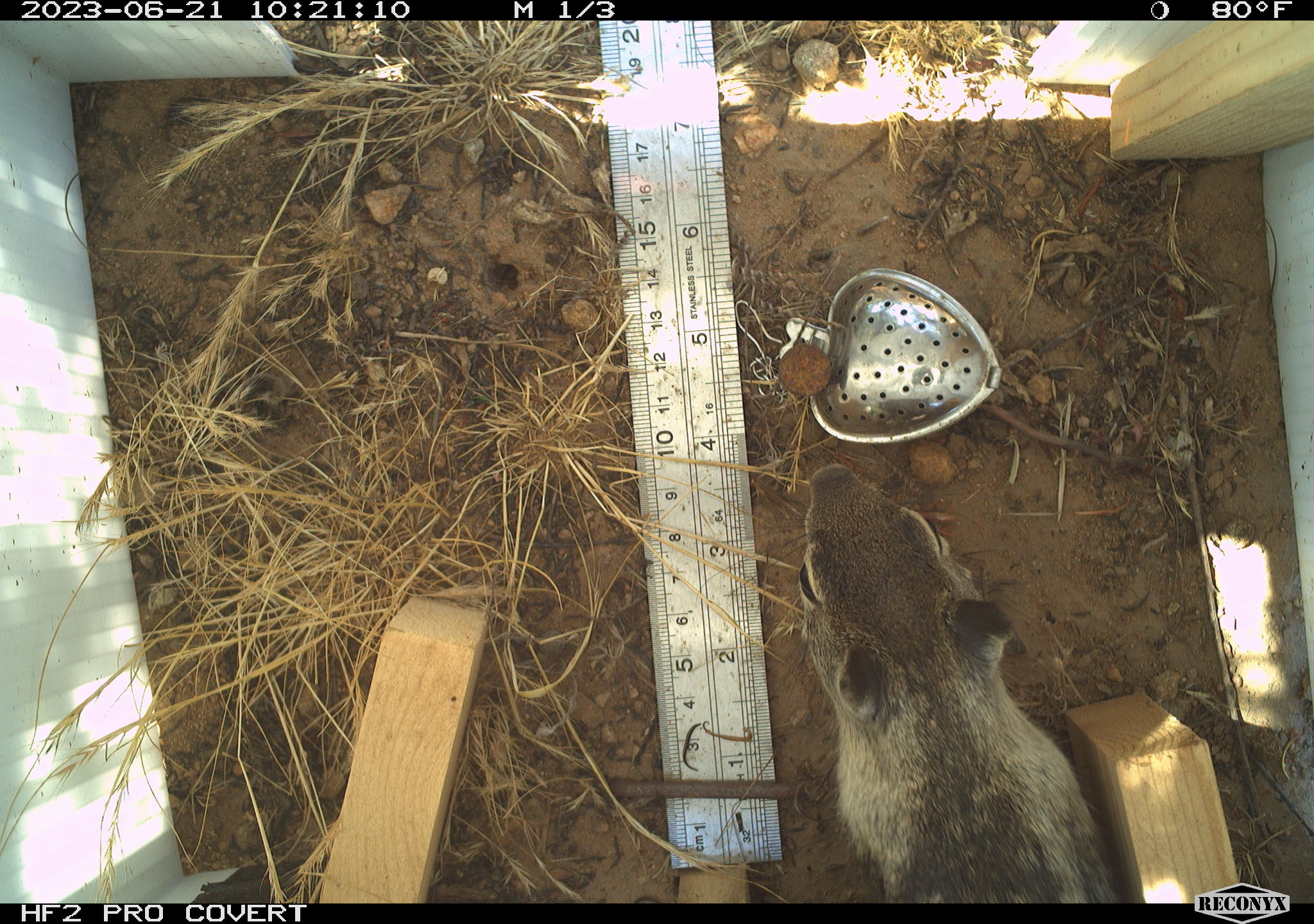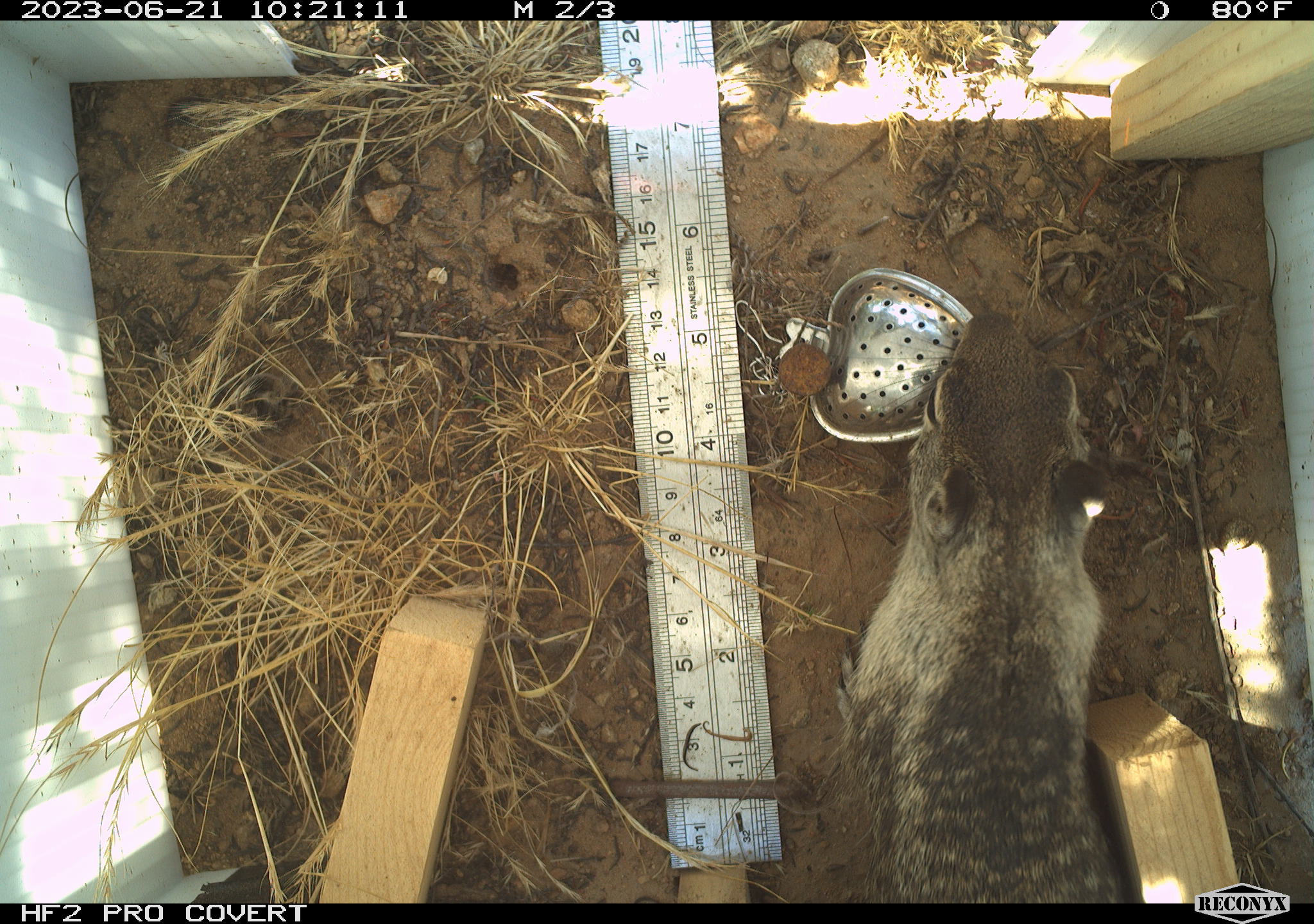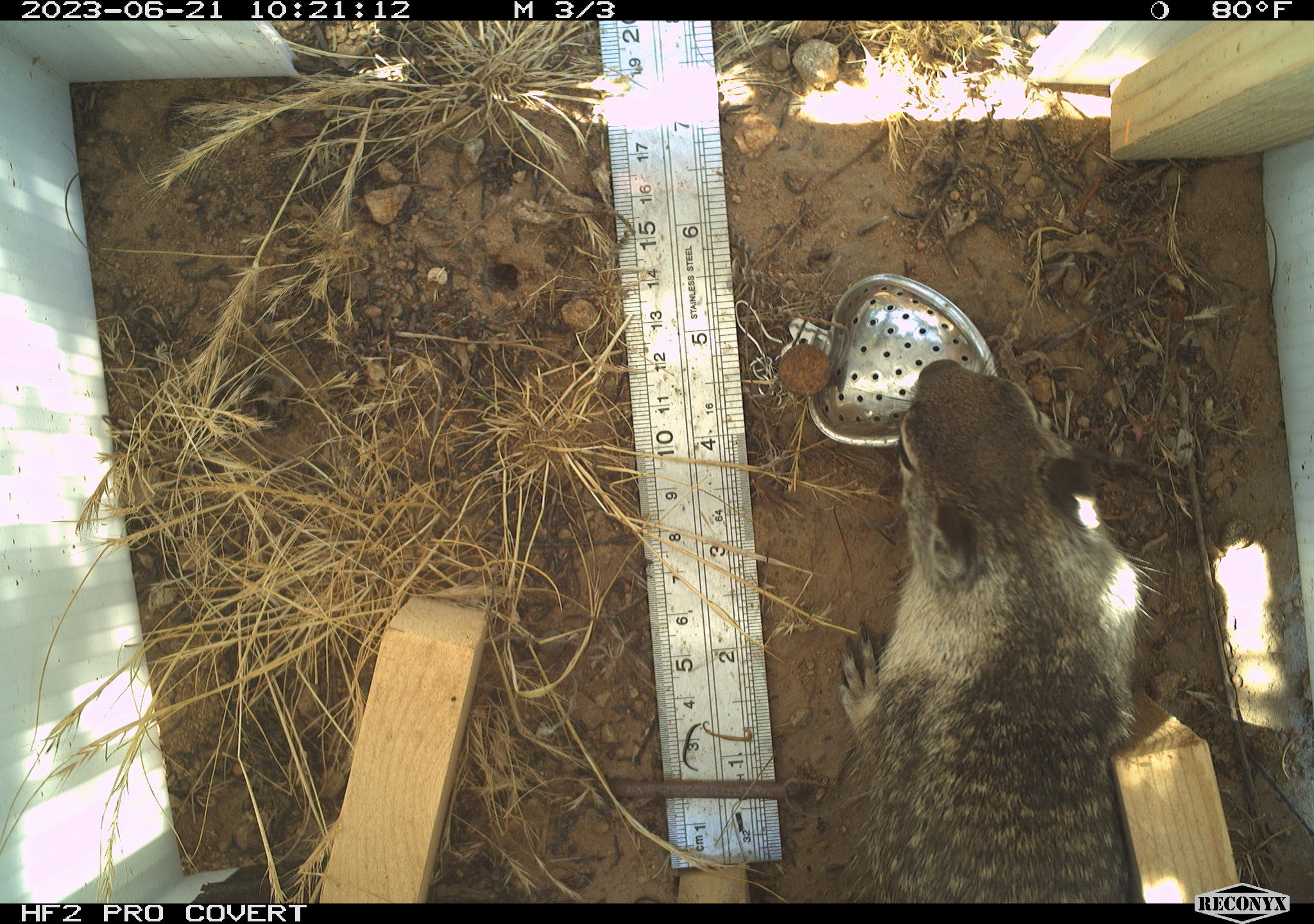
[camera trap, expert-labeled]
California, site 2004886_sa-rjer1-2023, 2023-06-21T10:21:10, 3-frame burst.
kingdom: Animalia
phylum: Chordata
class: Mammalia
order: Rodentia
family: Sciuridae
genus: Otospermophilus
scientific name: Otospermophilus beecheyi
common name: california ground squirrel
California ground squirrel (Otospermophilus beecheyi).